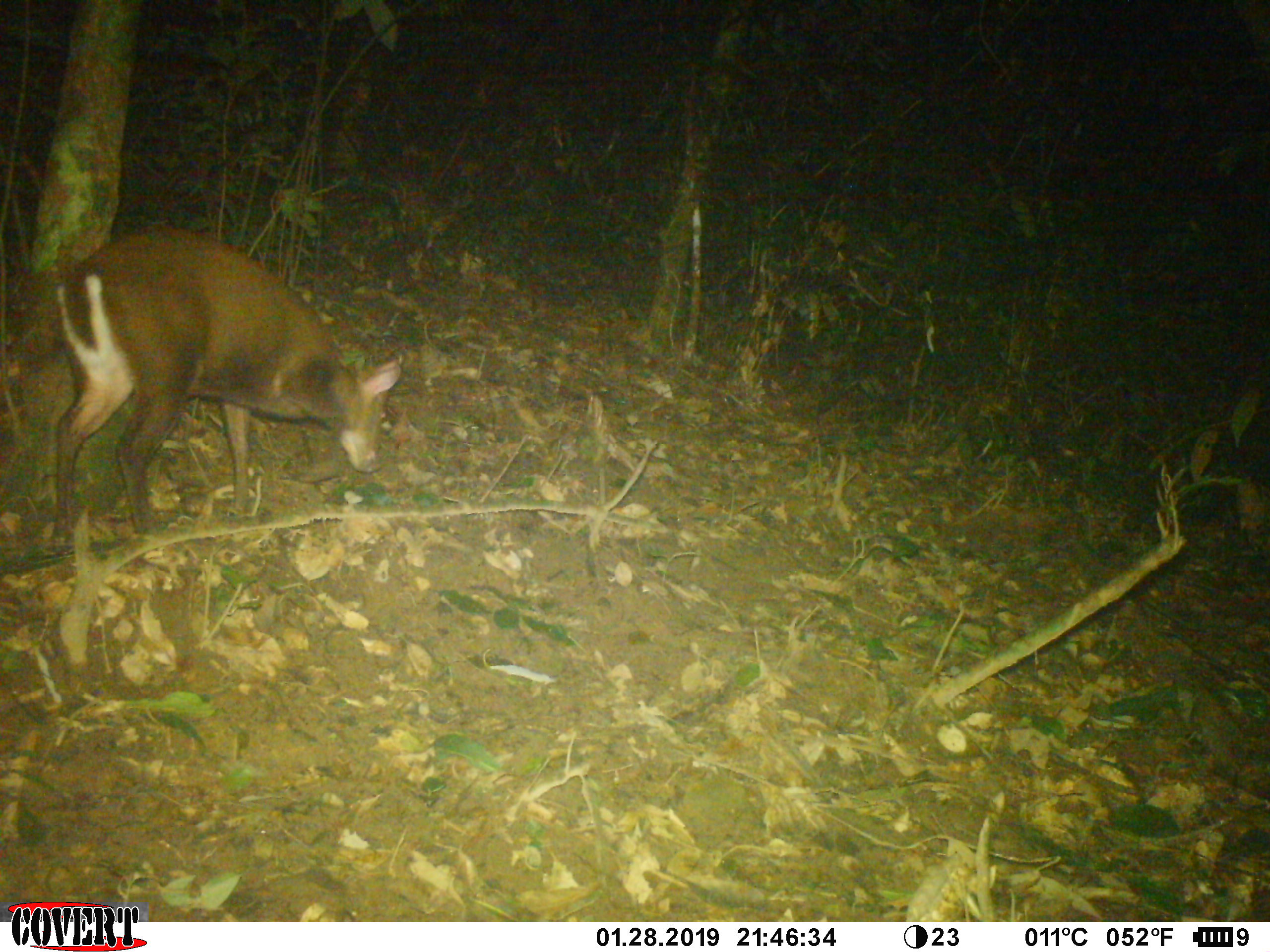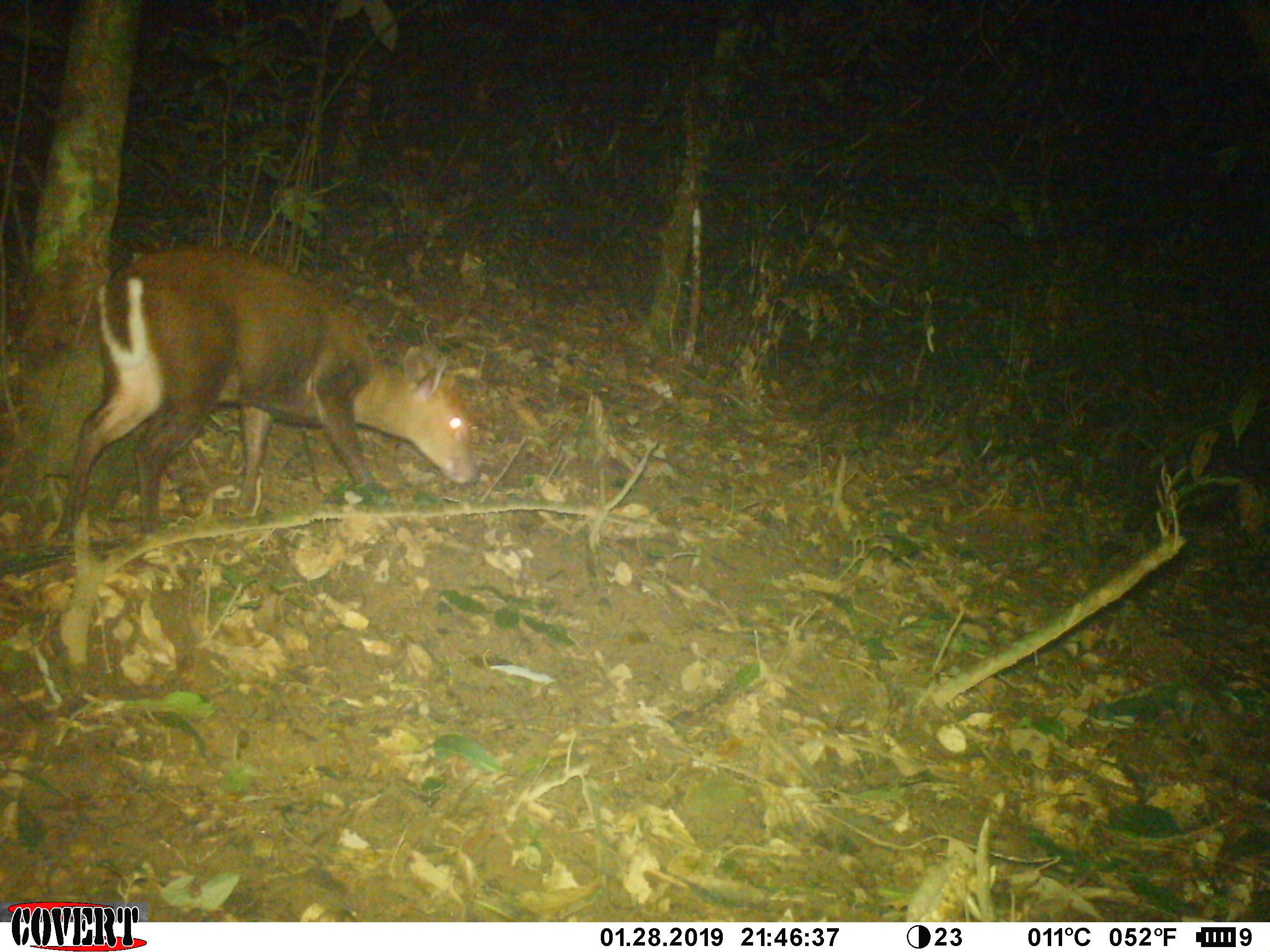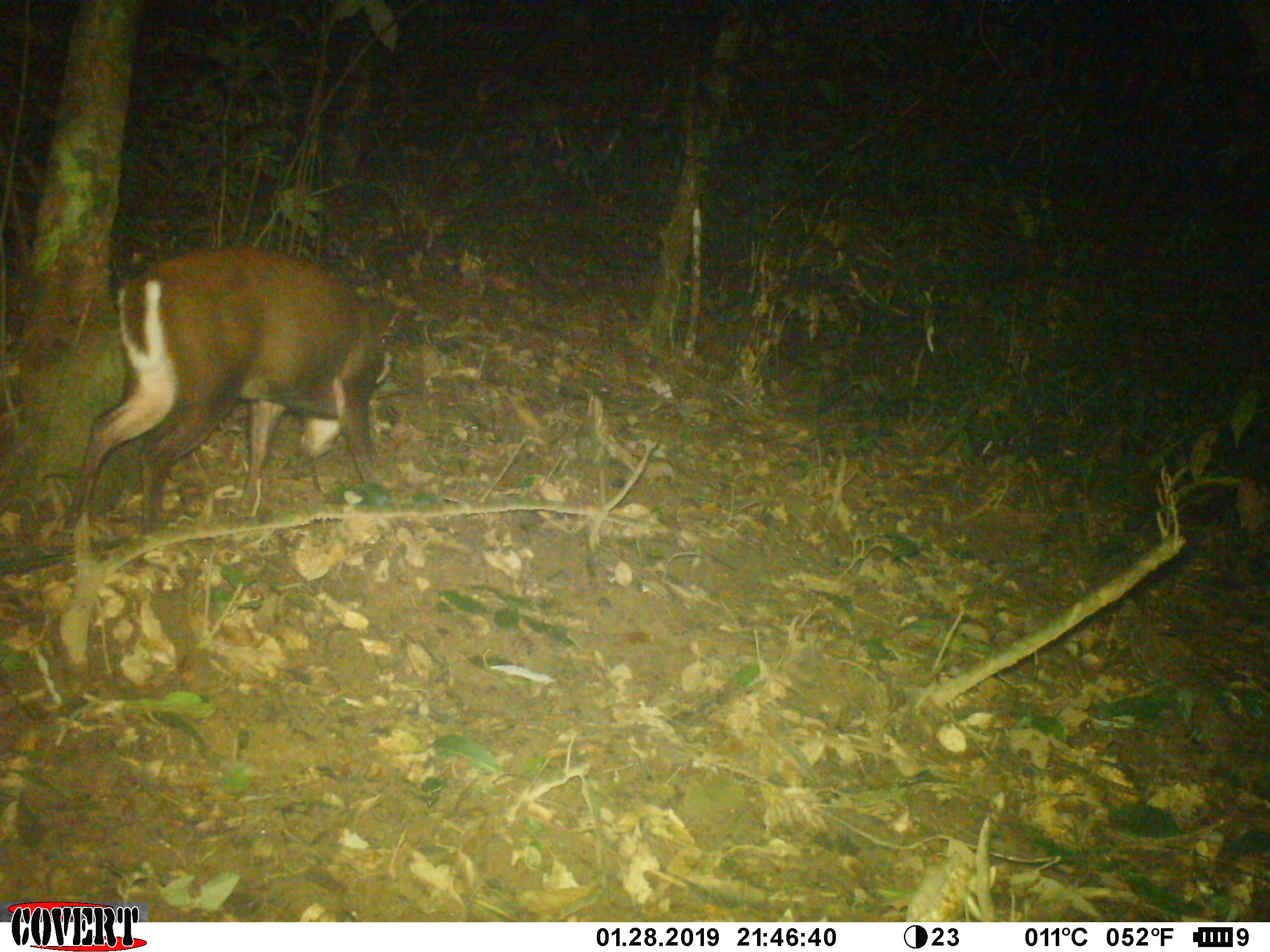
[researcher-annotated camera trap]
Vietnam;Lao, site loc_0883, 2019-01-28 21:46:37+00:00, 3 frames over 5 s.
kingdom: Animalia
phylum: Chordata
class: Mammalia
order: Artiodactyla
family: Cervidae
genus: Muntiacus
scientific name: Muntiacus rooseveltorum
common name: roosevelt's muntjac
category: roosevelts muntjac group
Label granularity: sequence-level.